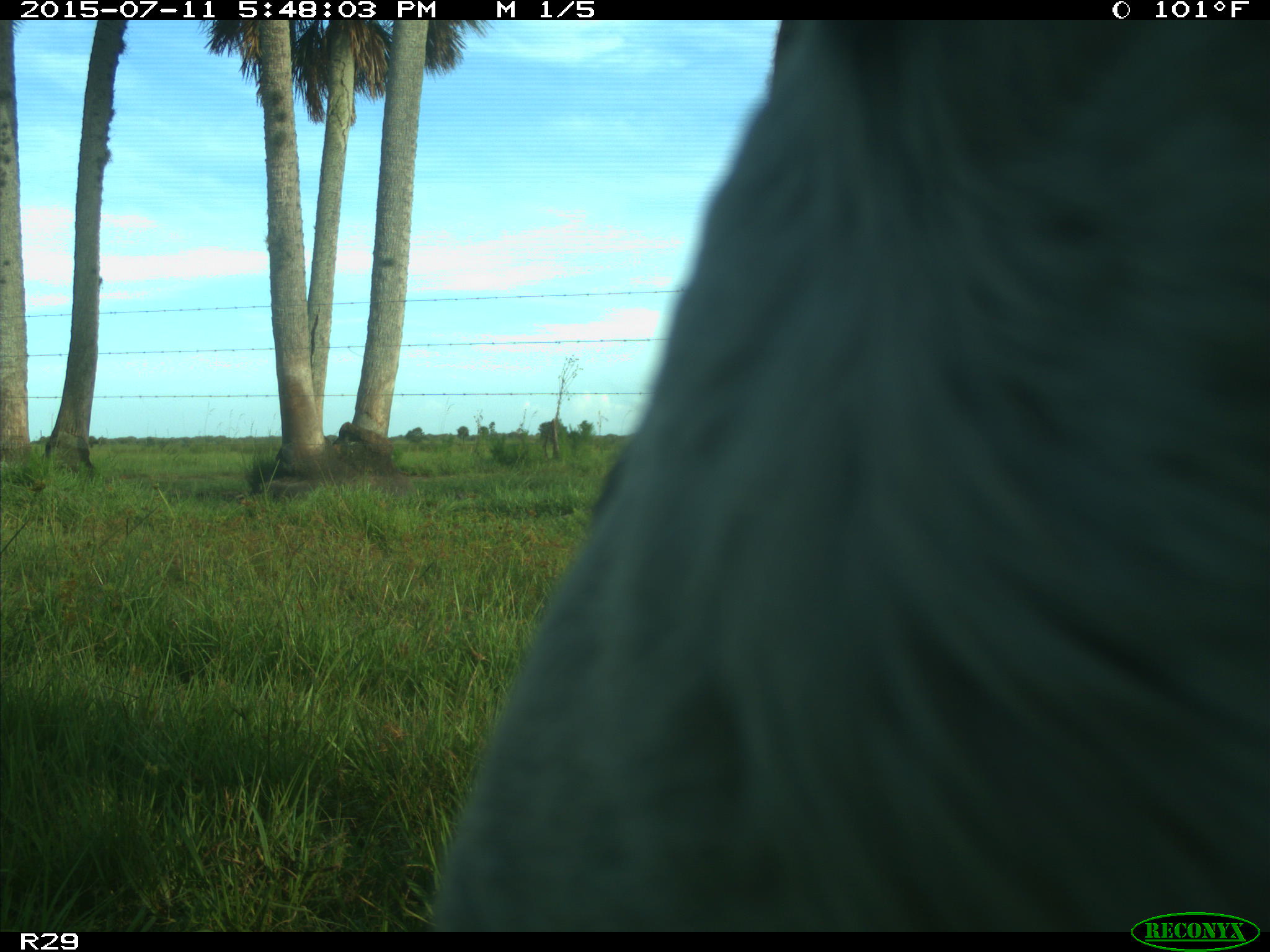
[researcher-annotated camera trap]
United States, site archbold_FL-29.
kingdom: Animalia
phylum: Chordata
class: Mammalia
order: Artiodactyla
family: Bovidae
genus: Bos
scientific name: Bos taurus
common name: domestic cow